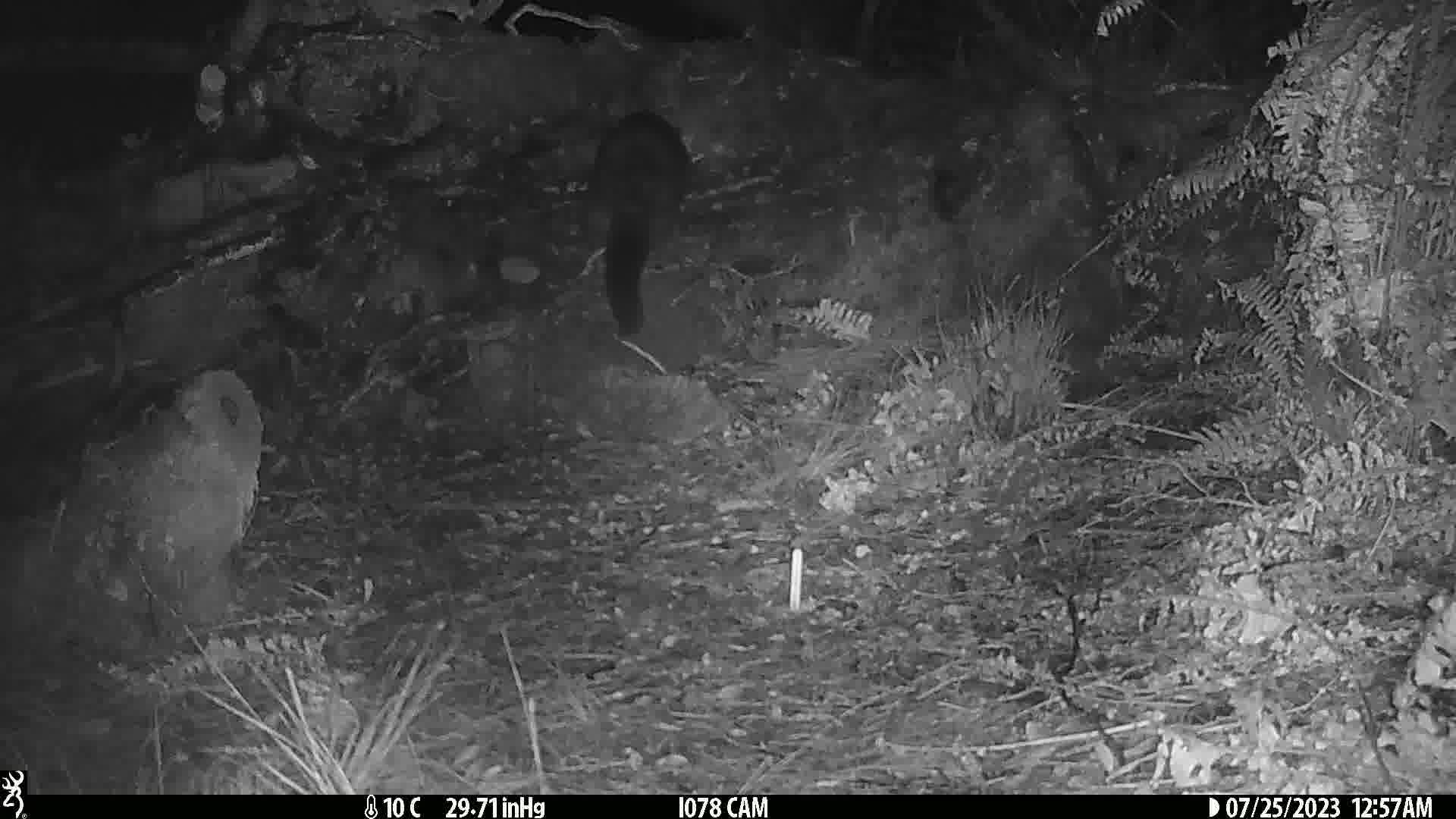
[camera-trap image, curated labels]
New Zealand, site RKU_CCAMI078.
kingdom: Animalia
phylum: Chordata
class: Mammalia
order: Diprotodontia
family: Phalangeridae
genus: Trichosurus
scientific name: Trichosurus vulpecula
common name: common brushtail possum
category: possum